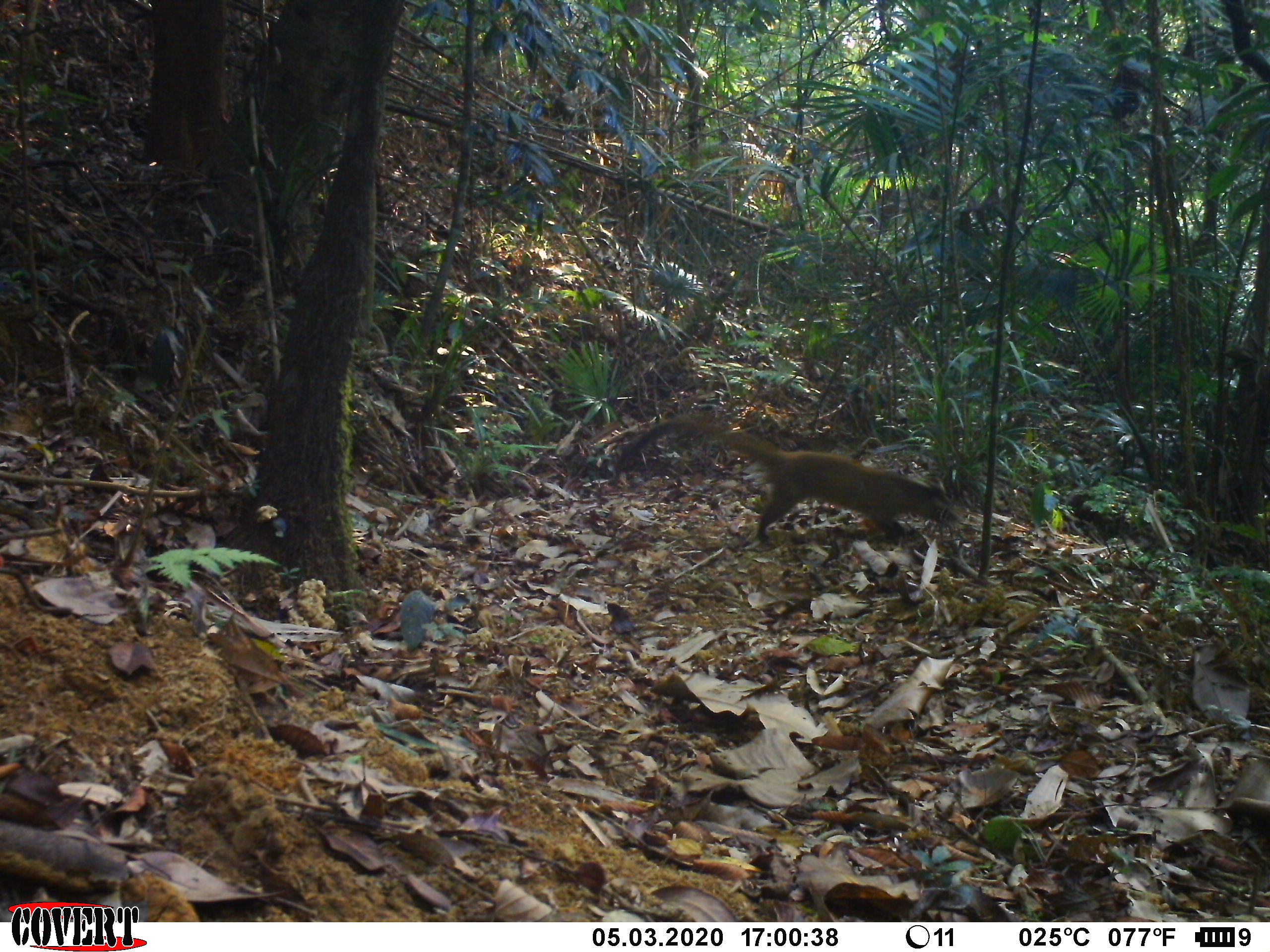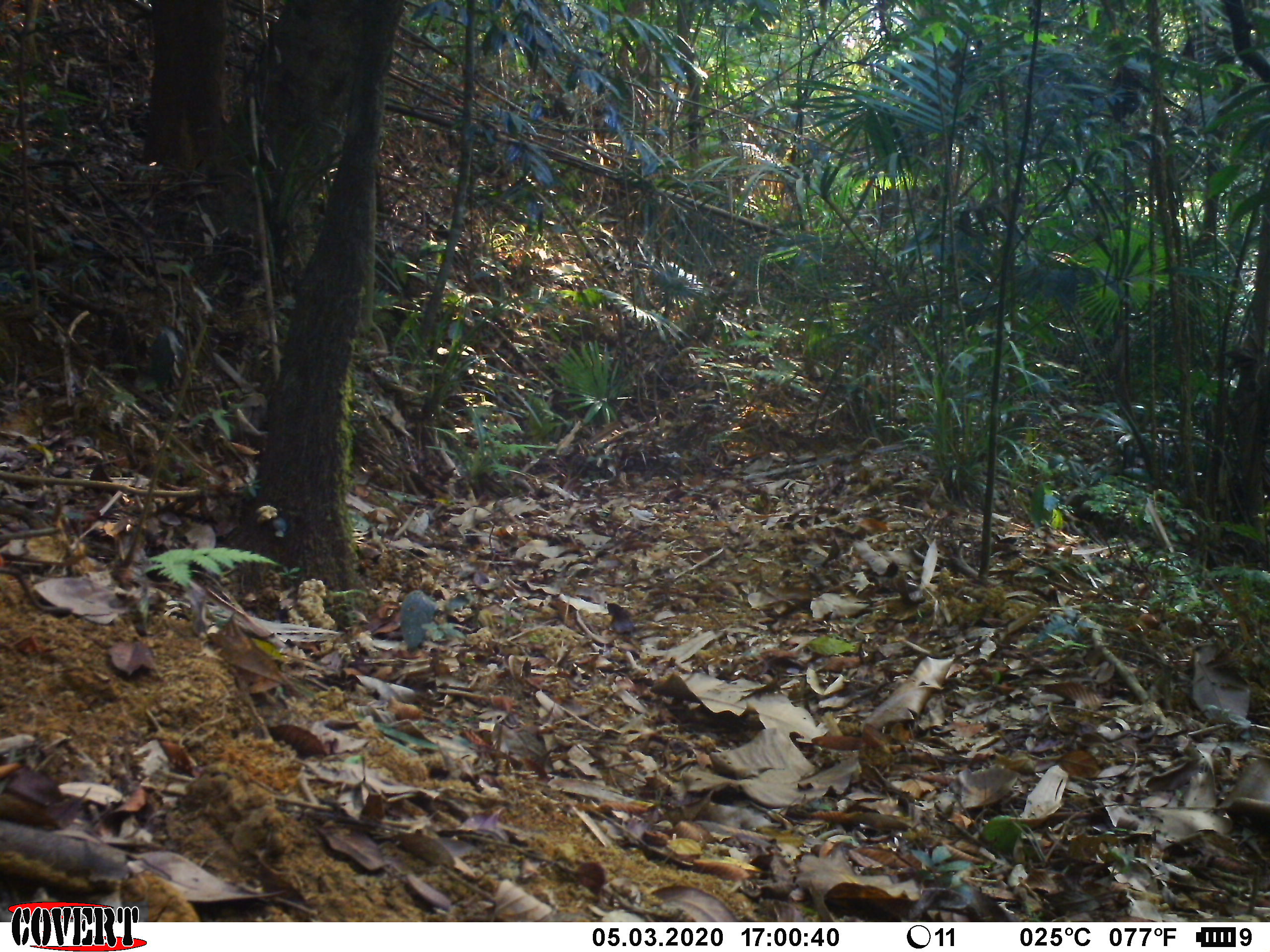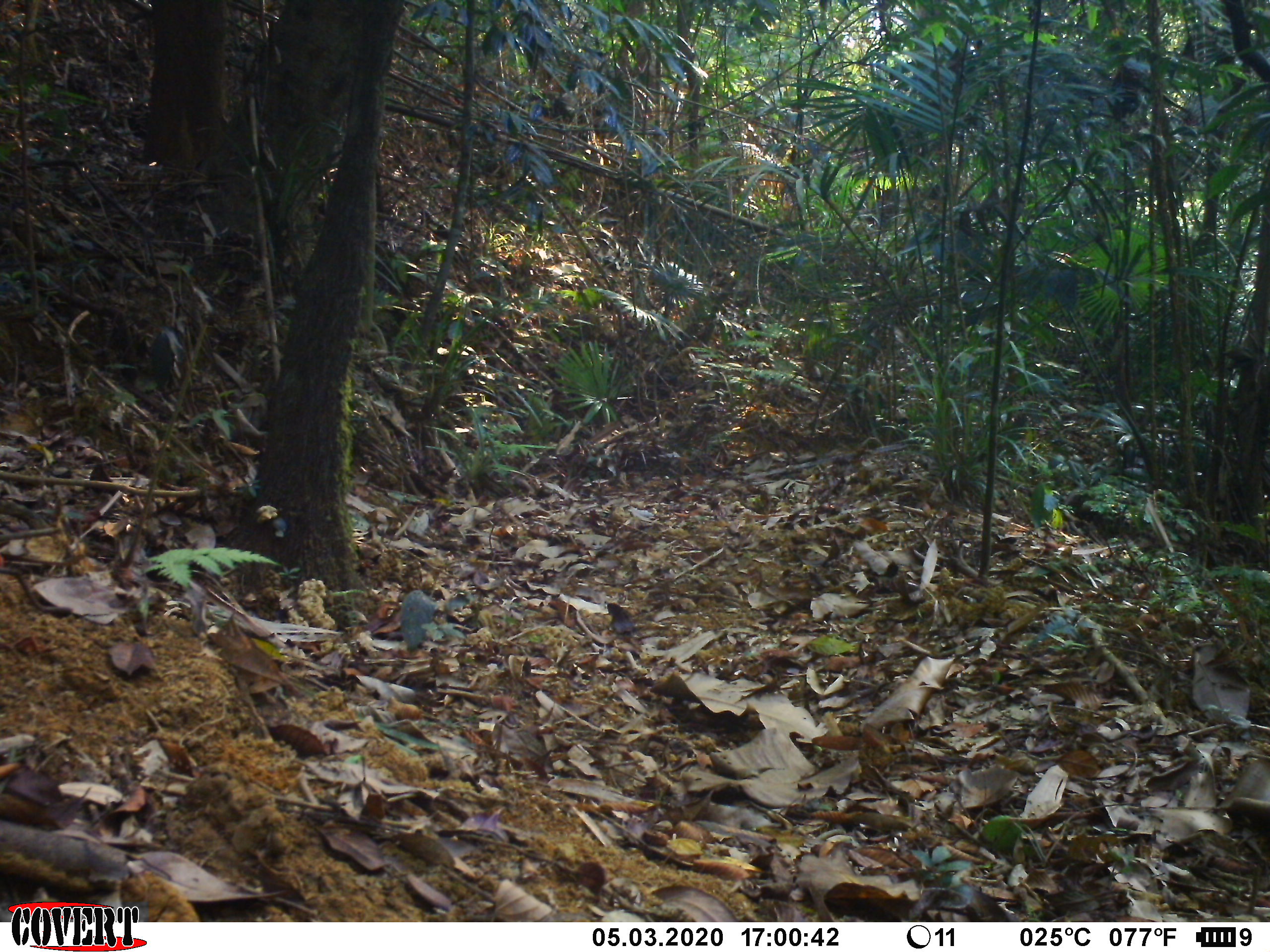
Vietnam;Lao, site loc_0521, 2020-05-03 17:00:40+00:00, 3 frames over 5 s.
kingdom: Animalia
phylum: Chordata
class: Aves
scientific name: Aves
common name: bird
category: unidentified bird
Unidentified bird (bird) (Aves). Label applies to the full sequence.